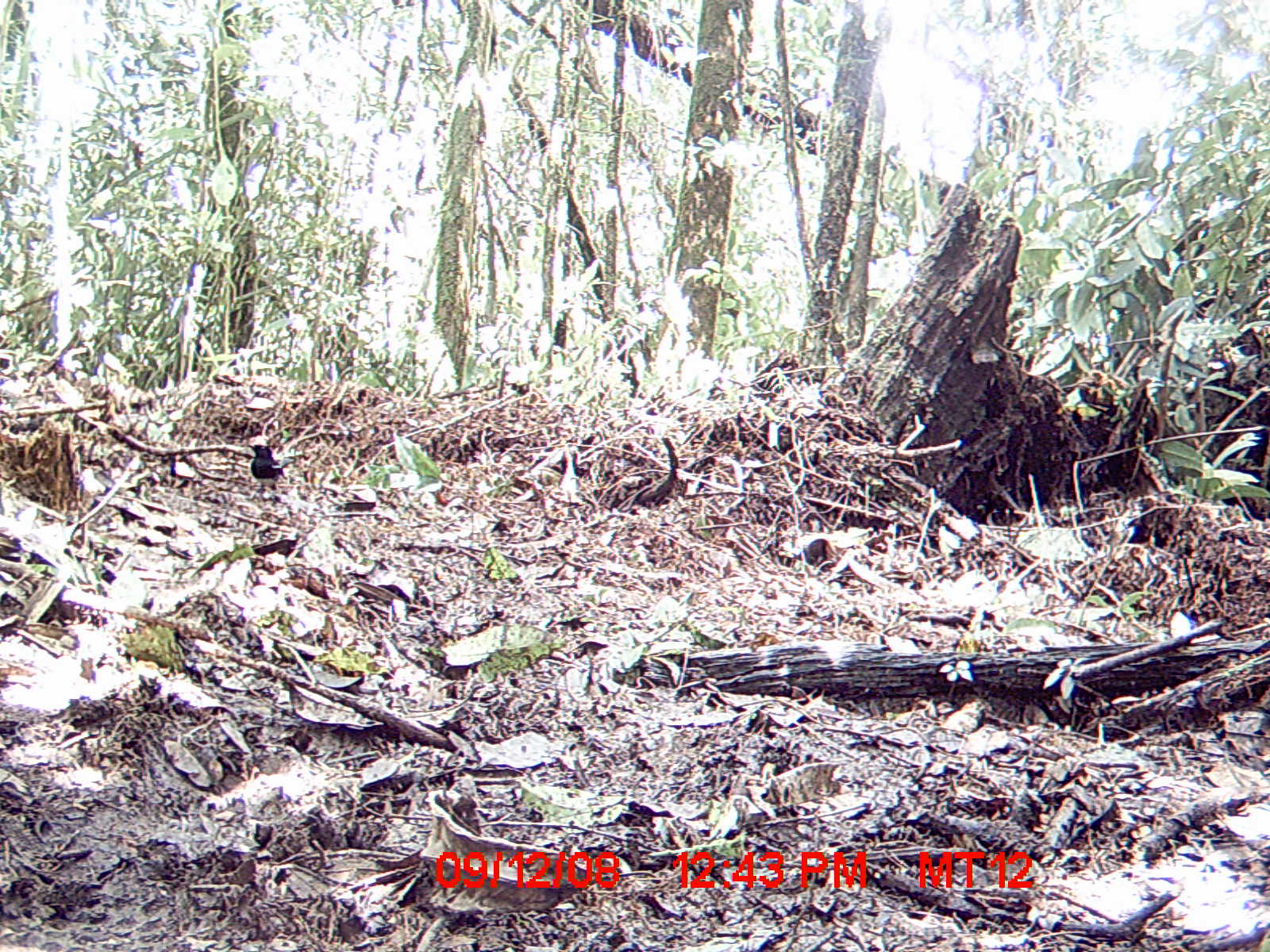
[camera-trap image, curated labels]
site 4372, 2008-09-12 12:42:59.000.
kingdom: Animalia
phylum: Chordata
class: Aves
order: Passeriformes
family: Muscicapidae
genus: Copsychus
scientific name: Copsychus albospecularis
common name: madagascar magpie-robin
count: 1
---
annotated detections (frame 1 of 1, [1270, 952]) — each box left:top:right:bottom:
copsychus albospecularis: 245:441:295:494